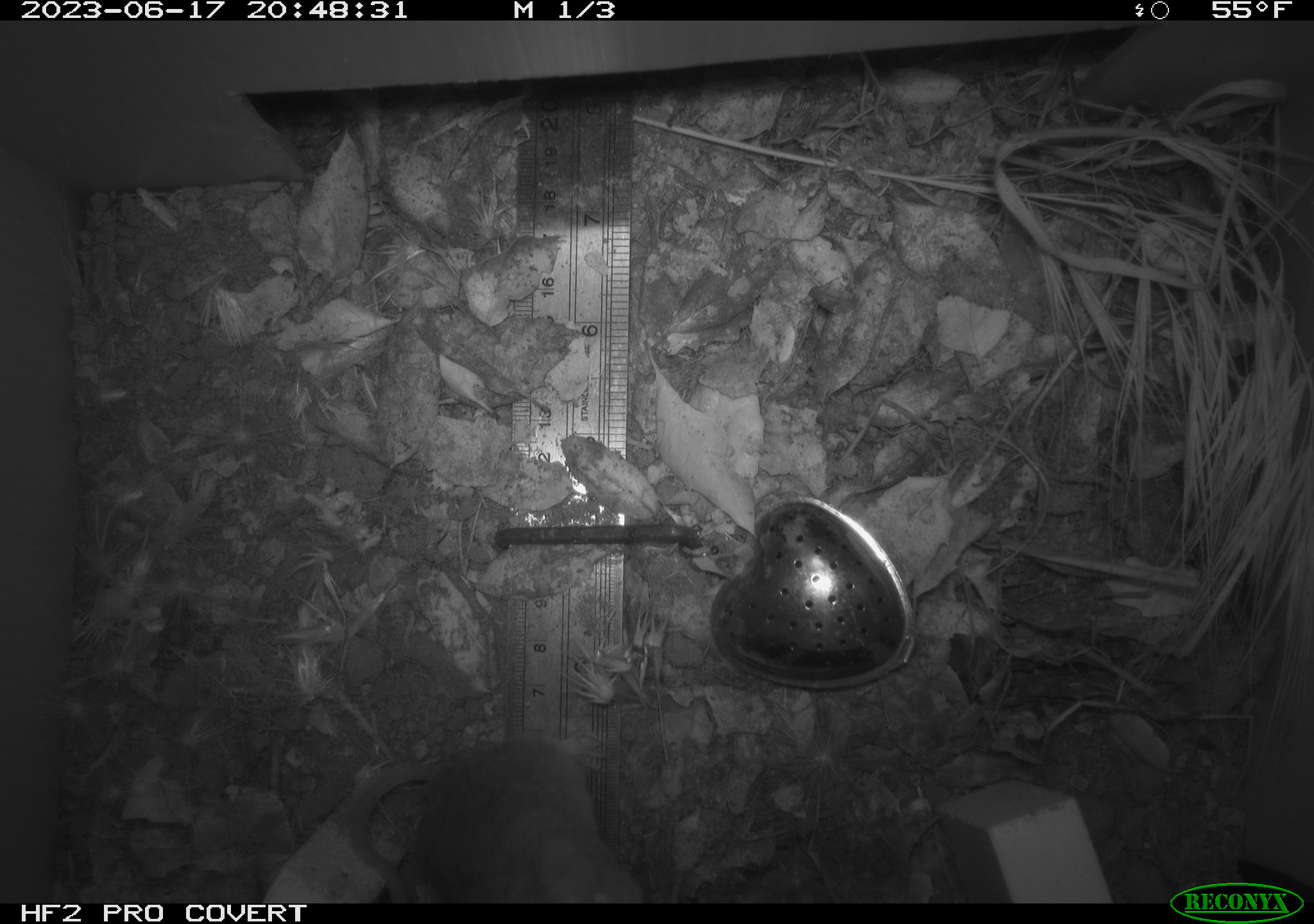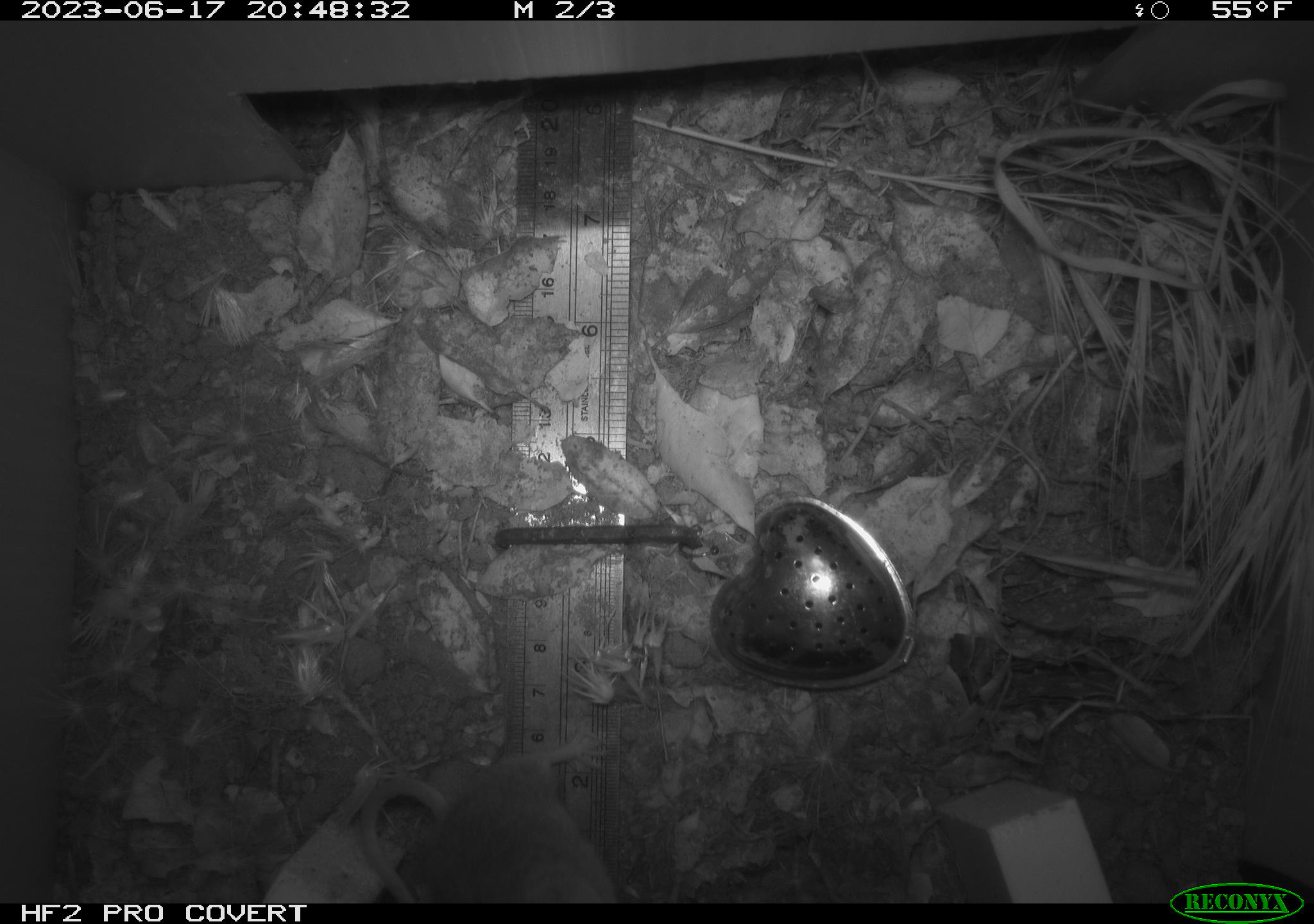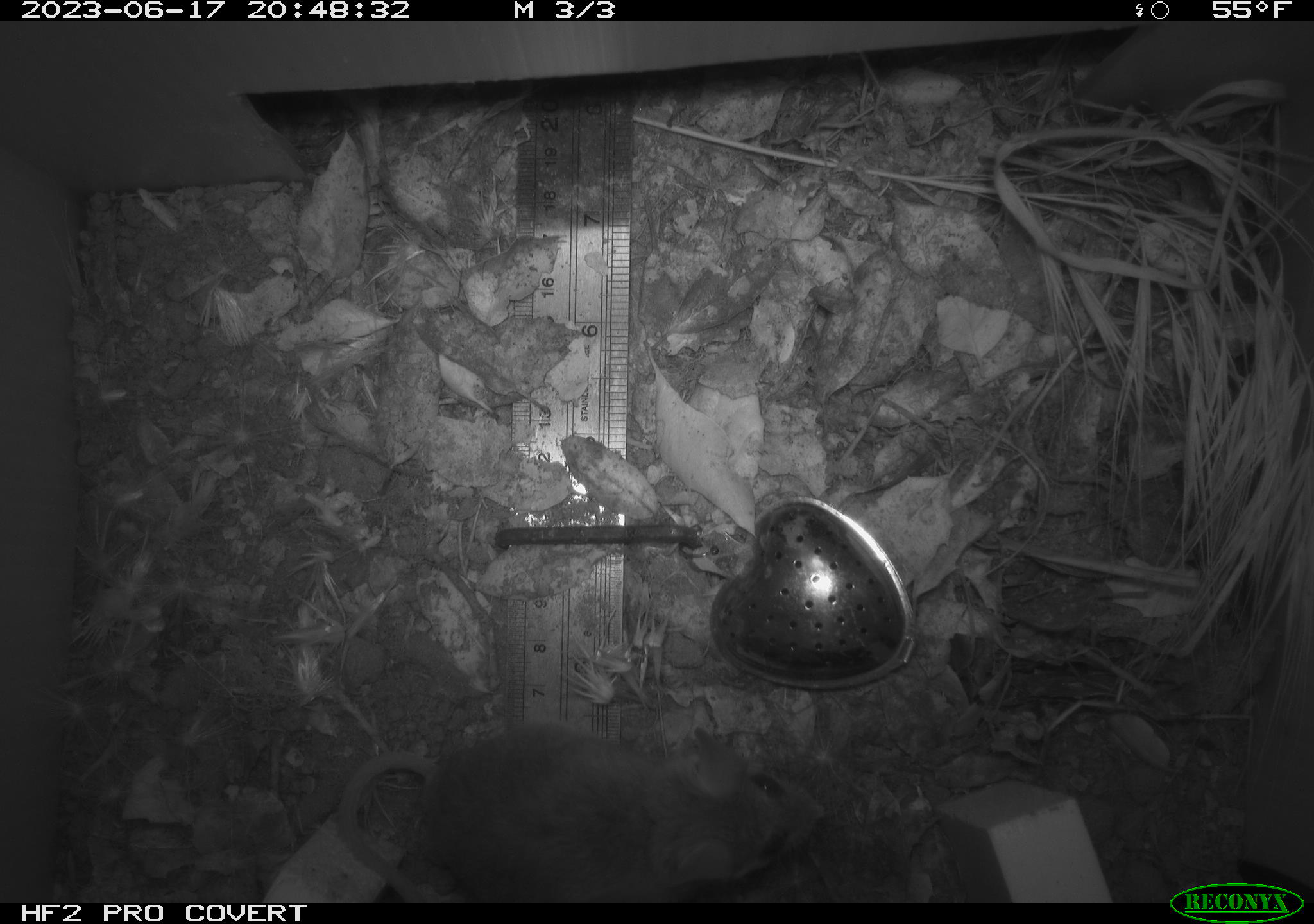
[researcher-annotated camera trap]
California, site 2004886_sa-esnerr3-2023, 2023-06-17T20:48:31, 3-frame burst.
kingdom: Animalia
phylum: Chordata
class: Mammalia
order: Rodentia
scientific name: Rodentia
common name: mouse species